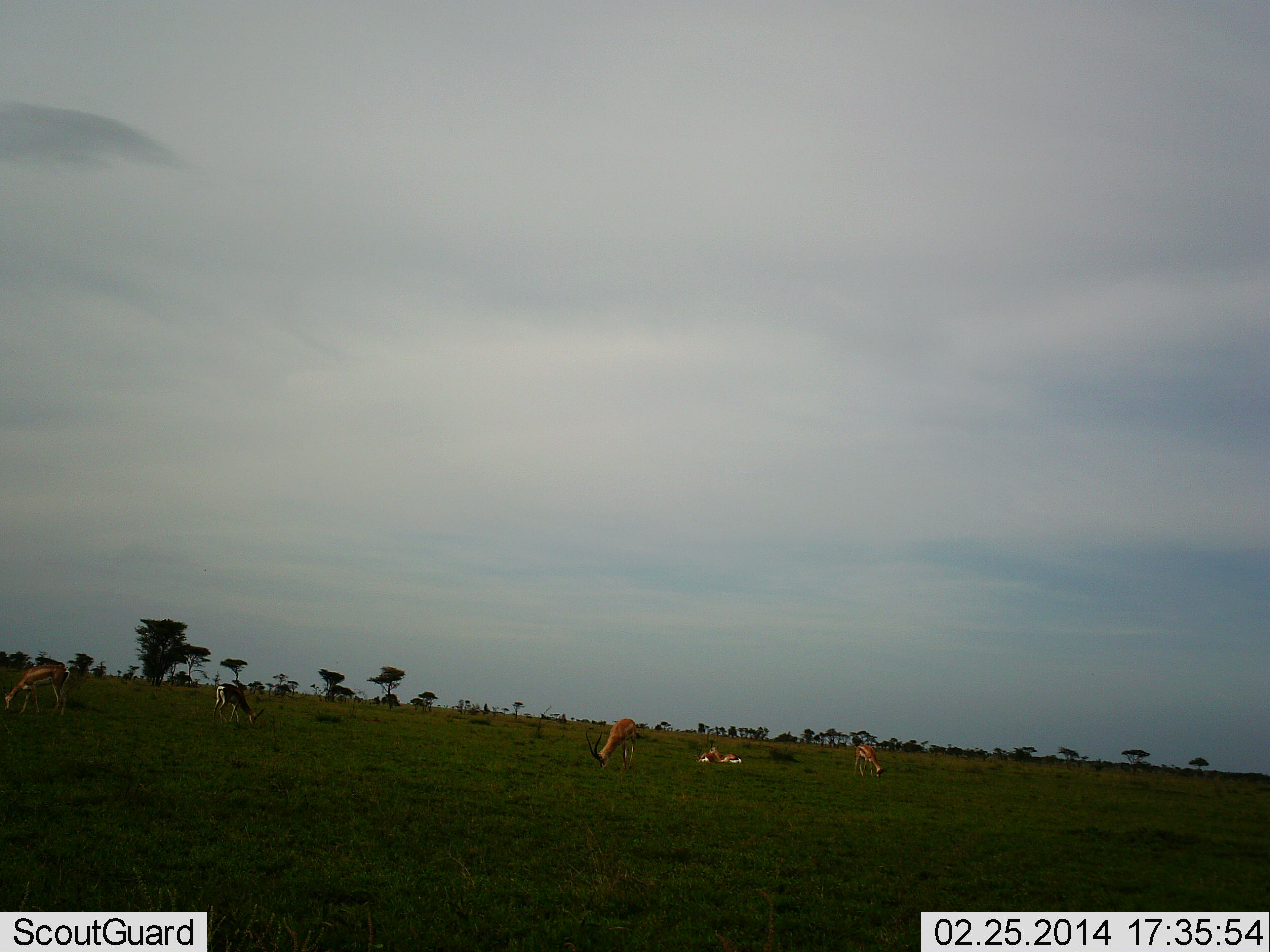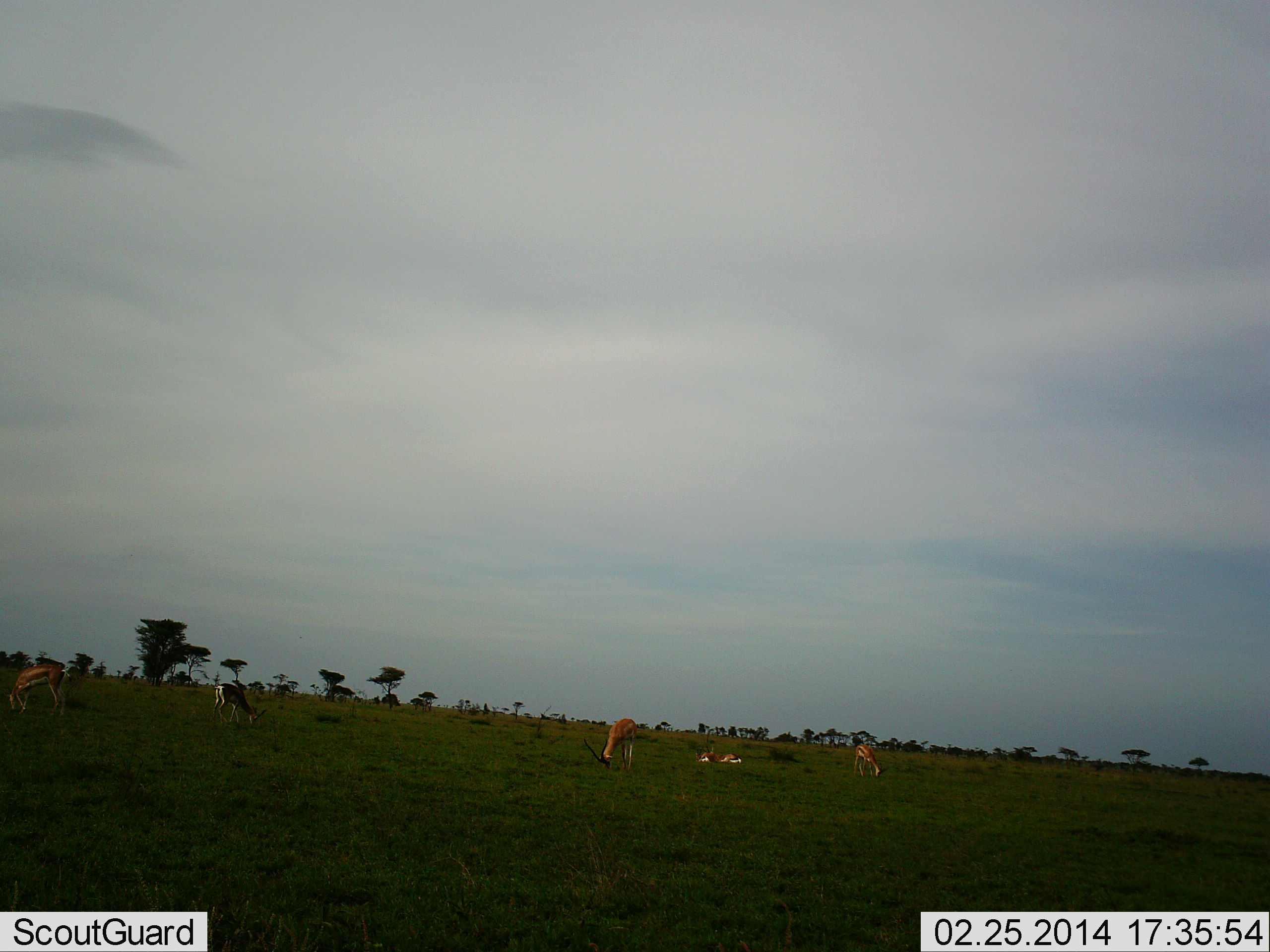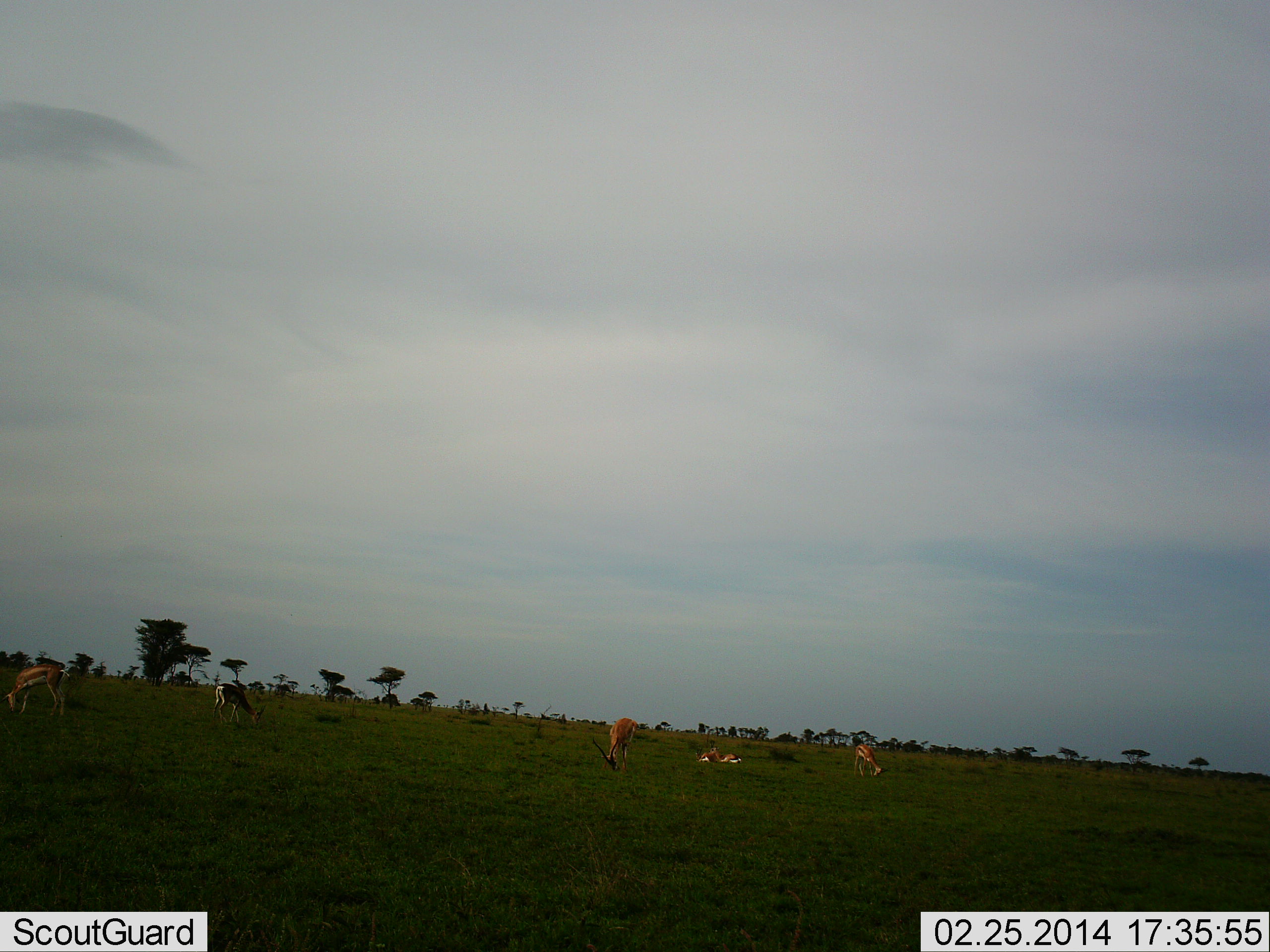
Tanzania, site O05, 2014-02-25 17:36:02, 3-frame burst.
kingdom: Animalia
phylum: Chordata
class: Mammalia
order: Artiodactyla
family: Bovidae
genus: Eudorcas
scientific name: Eudorcas thomsonii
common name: thomson's gazelle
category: gazellethomsons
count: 5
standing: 29%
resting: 86%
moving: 0%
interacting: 0%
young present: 5%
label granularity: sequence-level